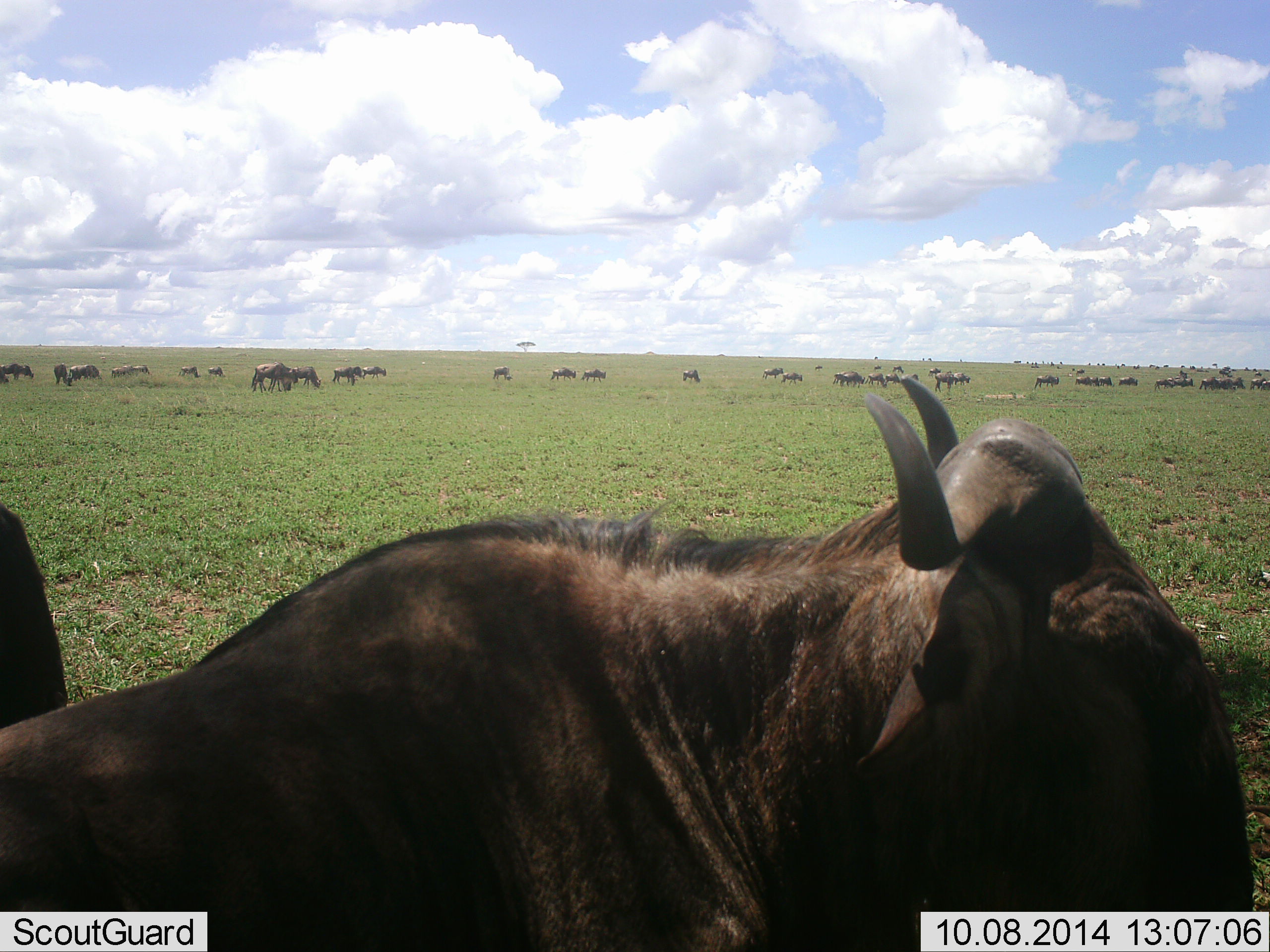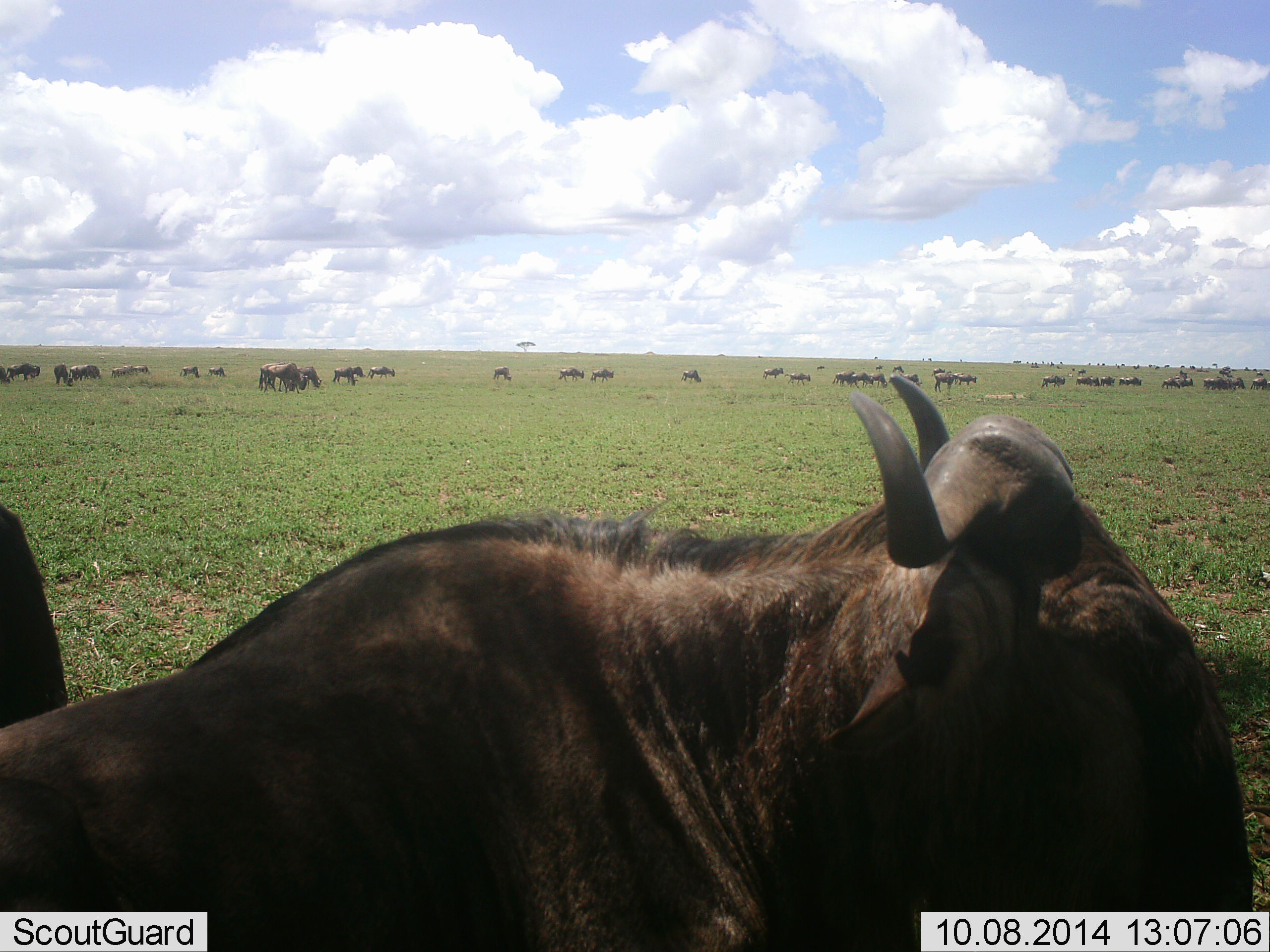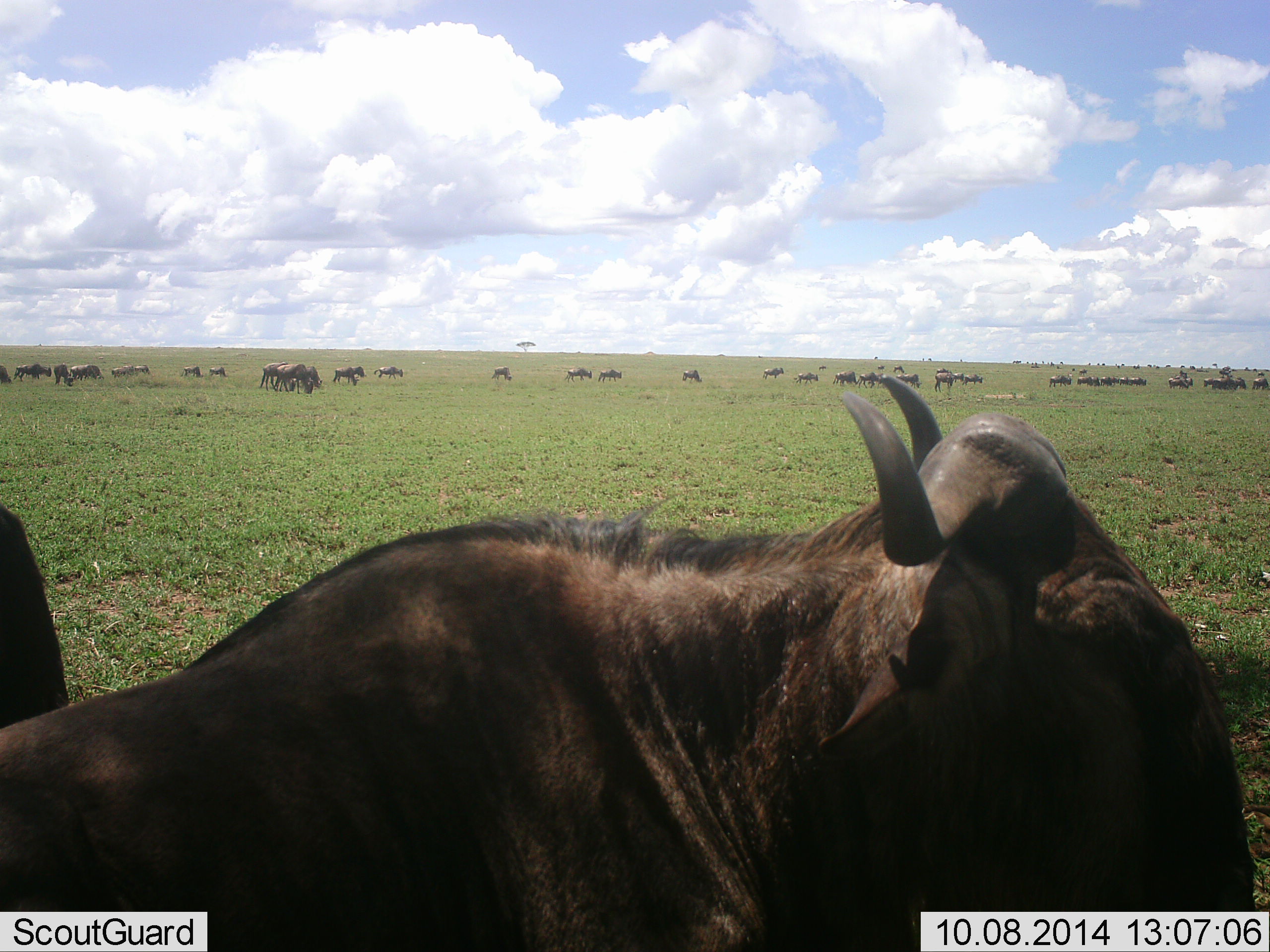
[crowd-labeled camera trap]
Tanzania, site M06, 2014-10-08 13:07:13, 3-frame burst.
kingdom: Animalia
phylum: Chordata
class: Mammalia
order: Artiodactyla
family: Bovidae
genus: Connochaetes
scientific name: Connochaetes taurinus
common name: blue wildebeest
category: wildebeest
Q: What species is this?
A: Wildebeest (blue wildebeest) (Connochaetes taurinus).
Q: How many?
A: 11-50.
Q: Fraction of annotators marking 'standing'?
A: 80%.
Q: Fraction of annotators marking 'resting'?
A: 50%.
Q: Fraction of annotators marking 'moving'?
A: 80%.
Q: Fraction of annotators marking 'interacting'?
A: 0%.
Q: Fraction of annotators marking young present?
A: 0%.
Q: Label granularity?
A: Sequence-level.